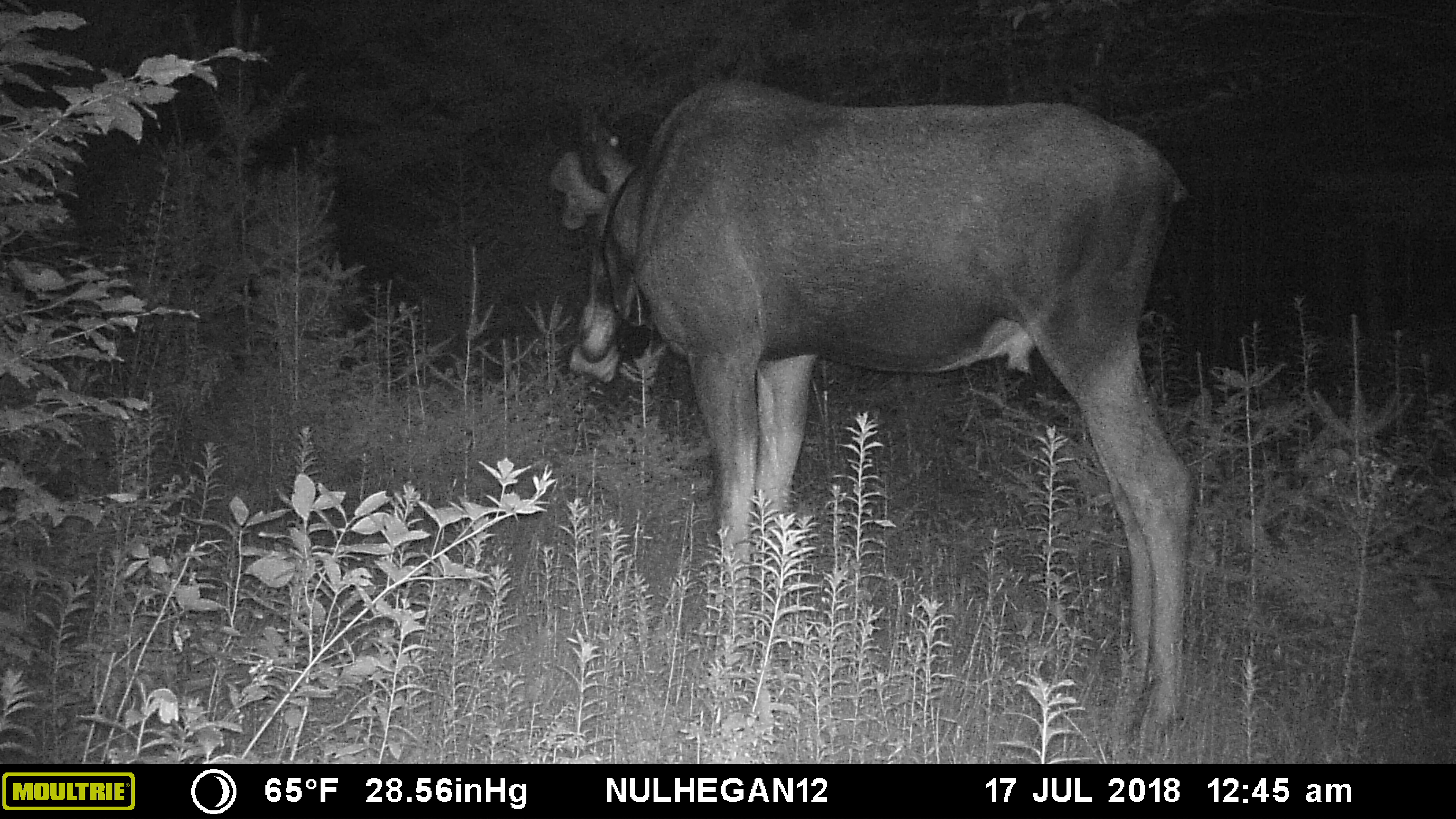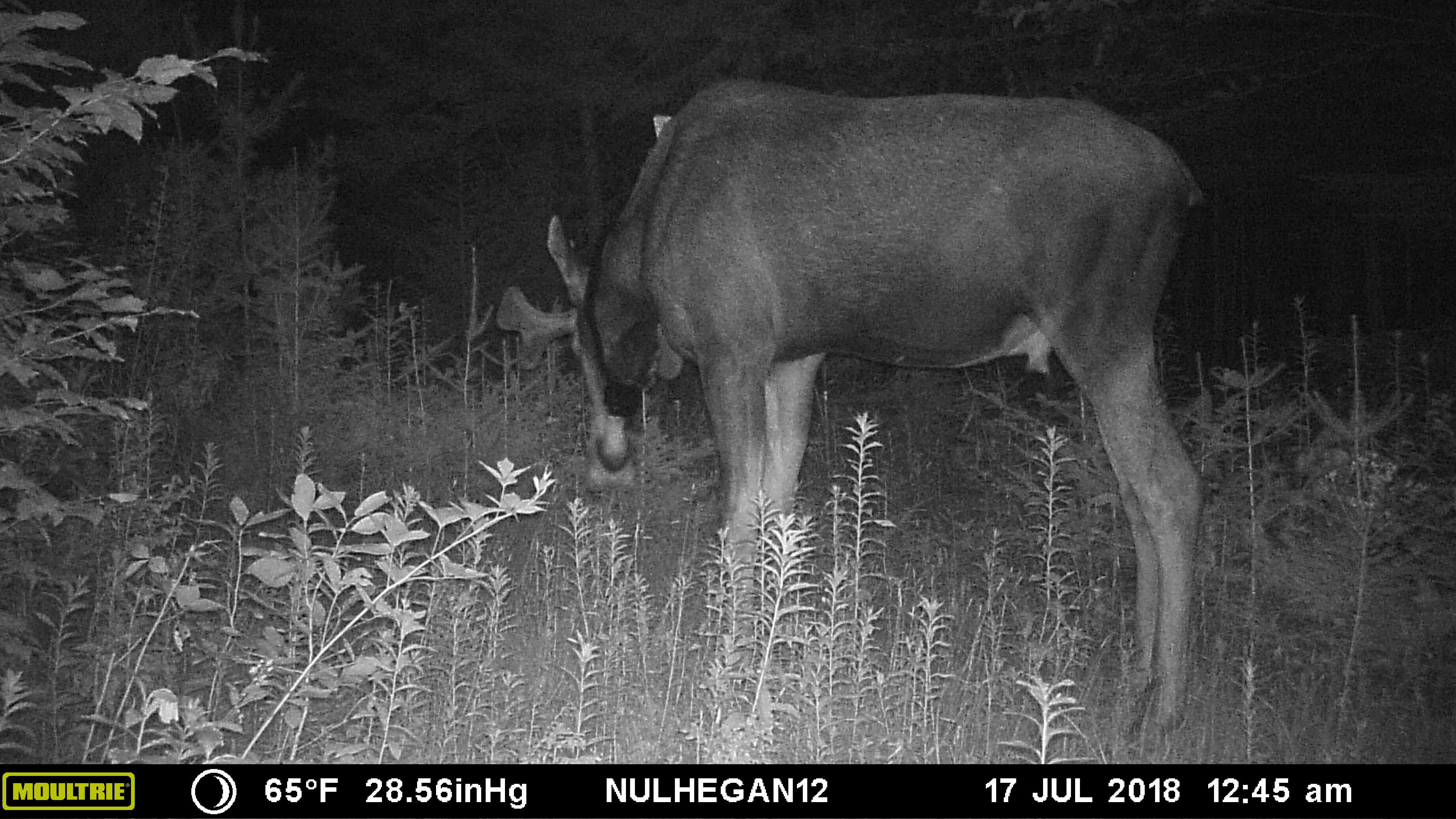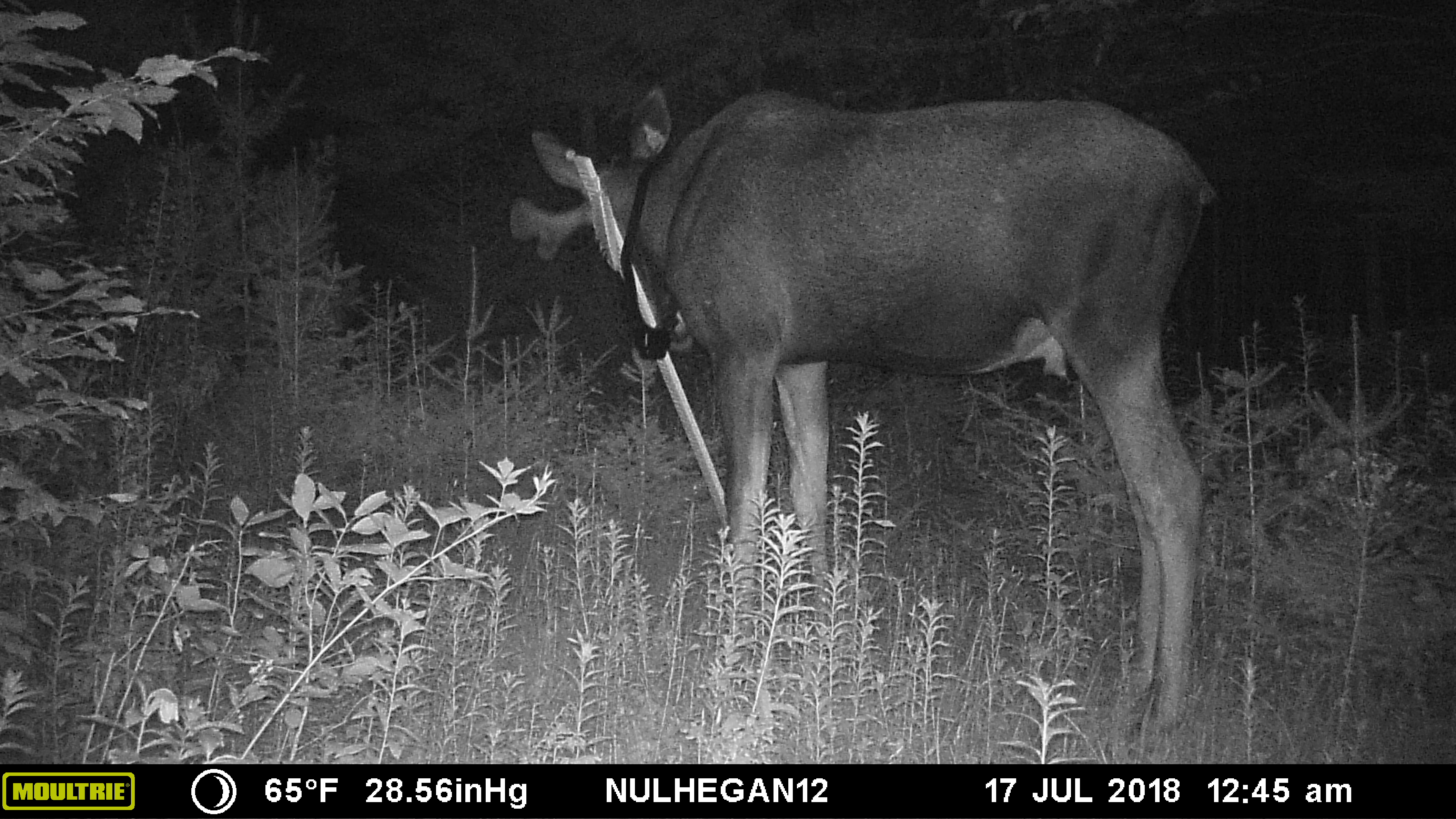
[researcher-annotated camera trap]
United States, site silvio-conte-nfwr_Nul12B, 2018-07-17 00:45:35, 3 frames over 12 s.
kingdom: Animalia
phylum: Chordata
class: Mammalia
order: Artiodactyla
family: Cervidae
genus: Alces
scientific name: Alces alces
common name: moose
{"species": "moose (Alces alces)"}